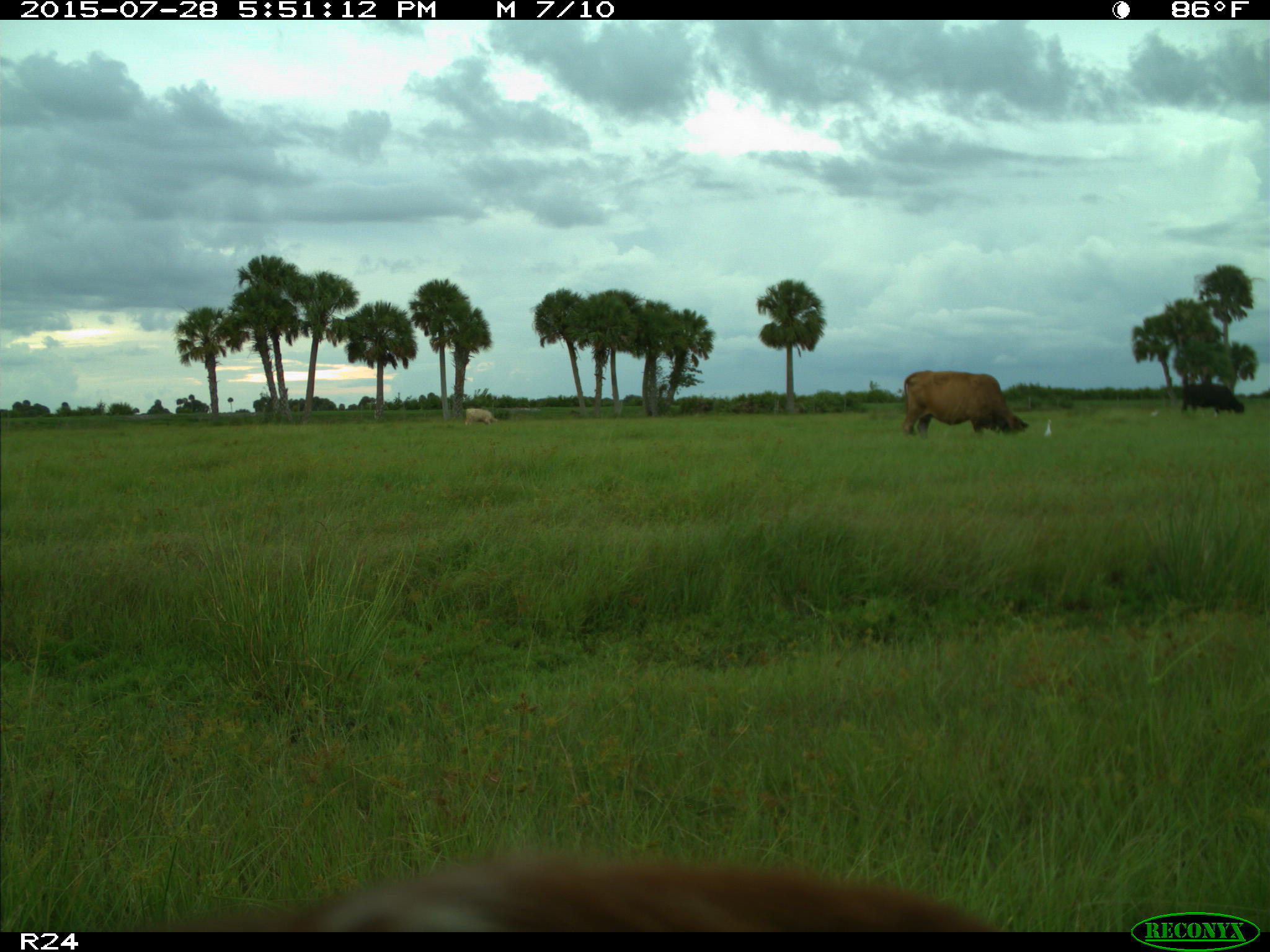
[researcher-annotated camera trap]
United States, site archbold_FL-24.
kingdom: Animalia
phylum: Chordata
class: Mammalia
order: Artiodactyla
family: Bovidae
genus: Bos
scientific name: Bos taurus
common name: domestic cow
Bos taurus (domestic cow).